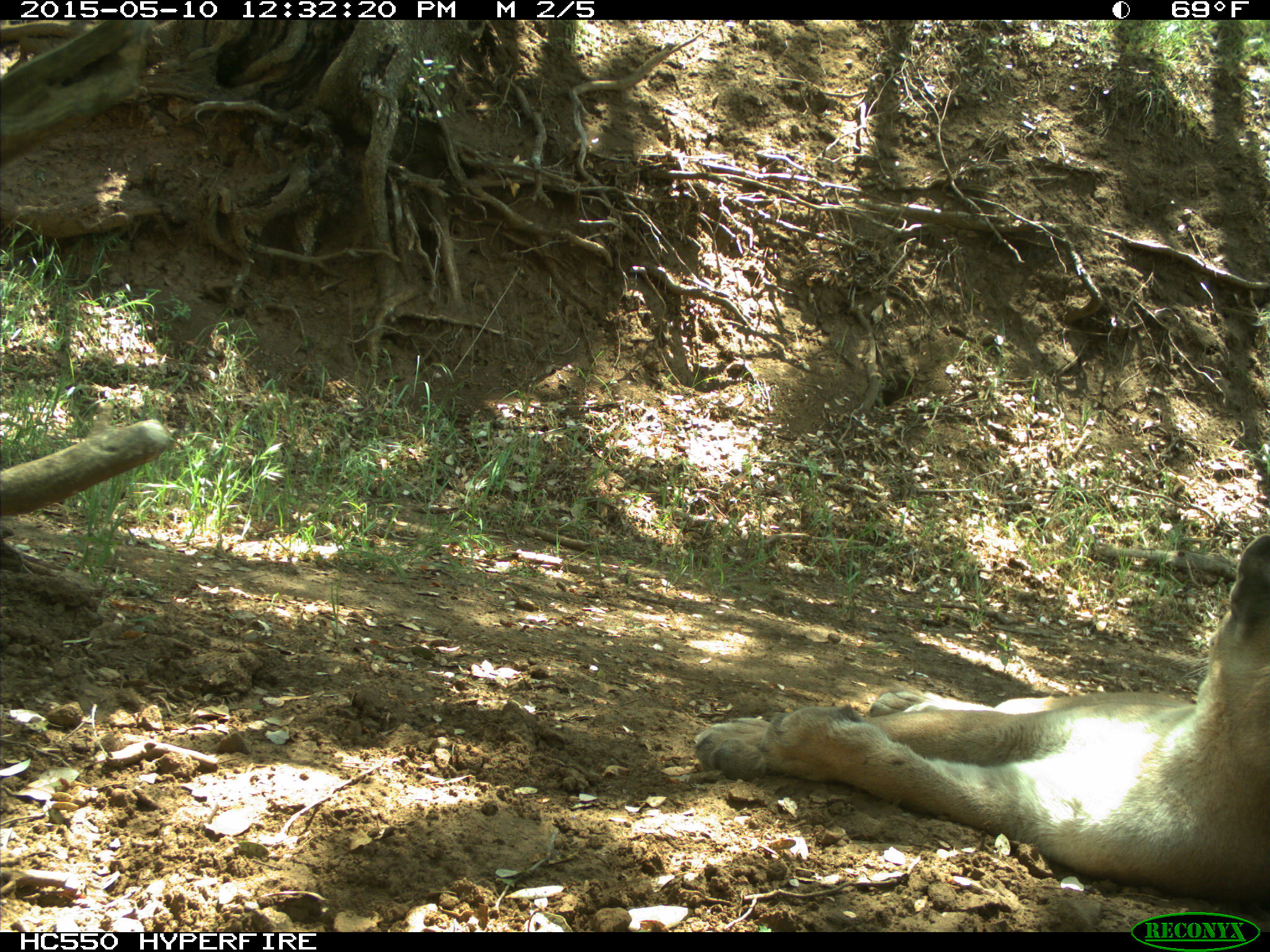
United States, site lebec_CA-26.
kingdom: Animalia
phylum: Chordata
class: Mammalia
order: Carnivora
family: Felidae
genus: Puma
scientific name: Puma concolor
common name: mountain lion